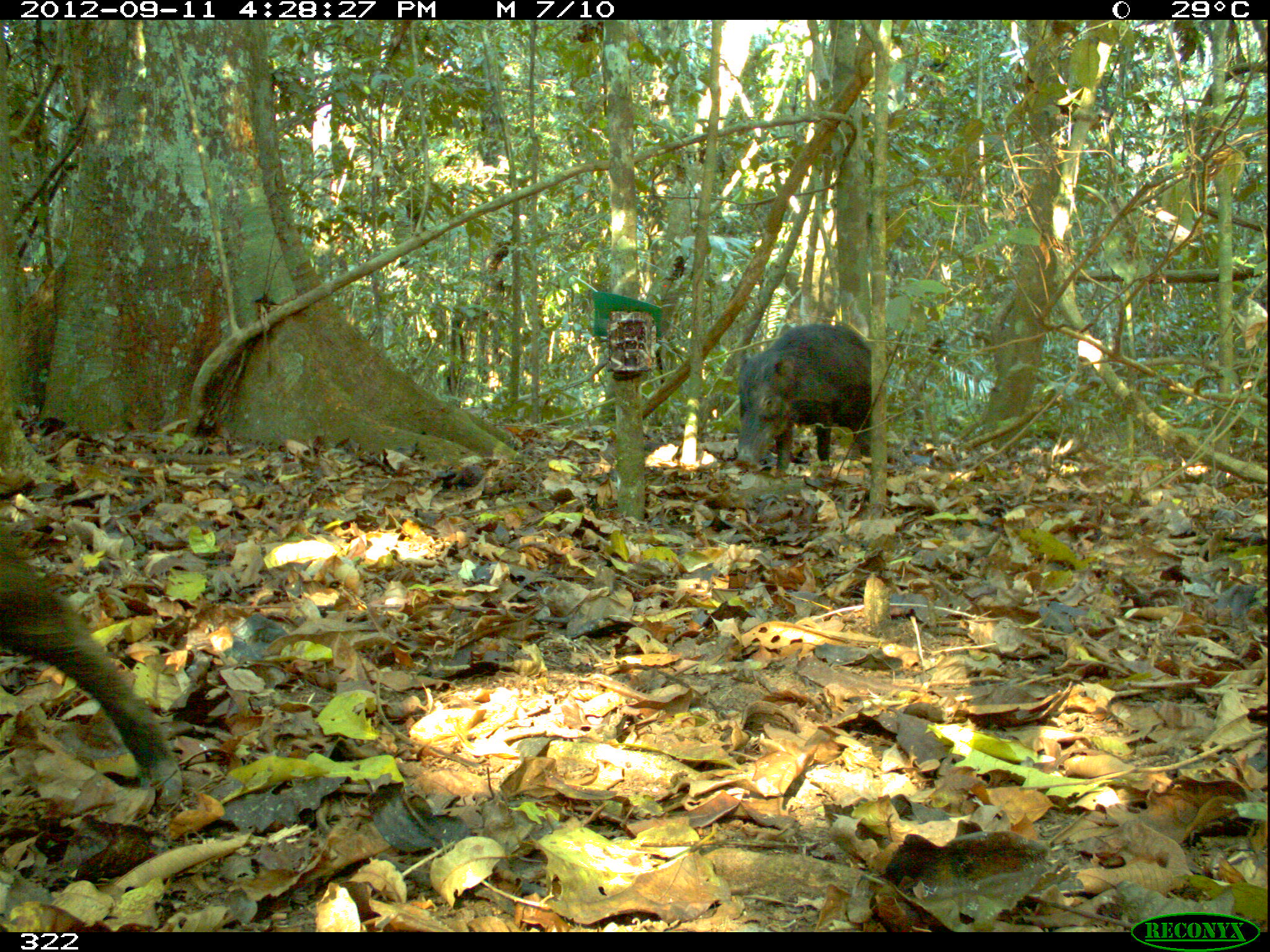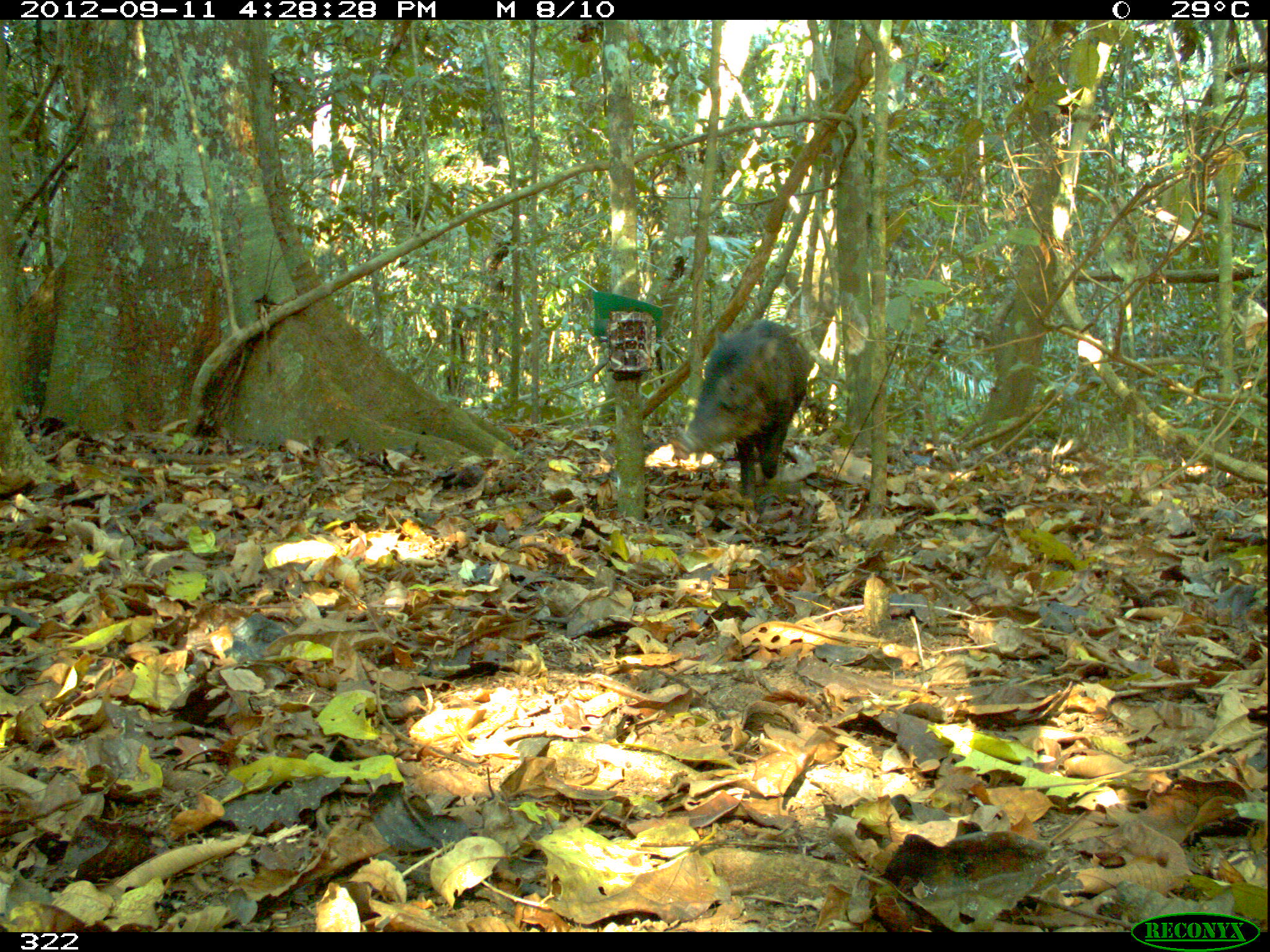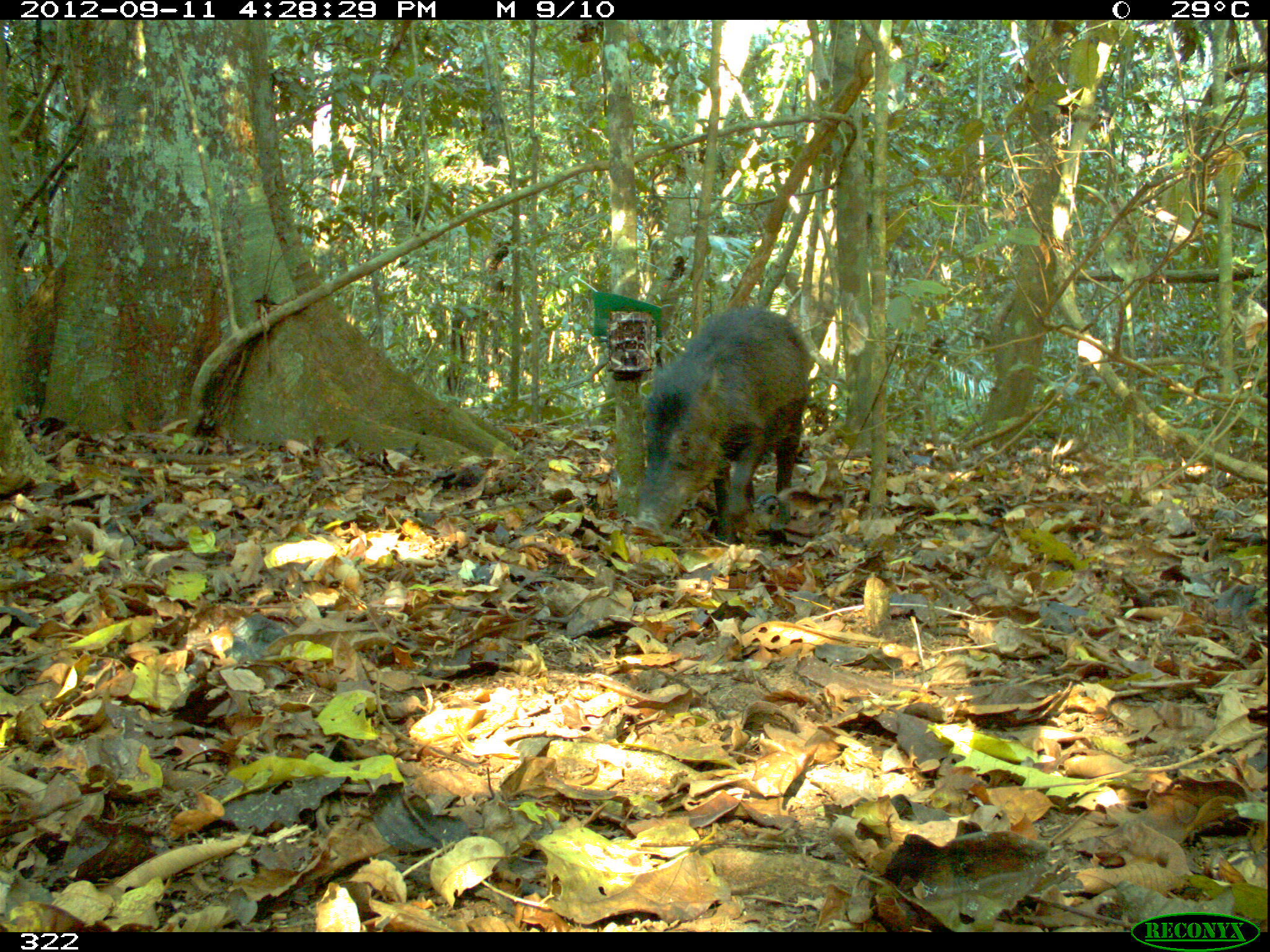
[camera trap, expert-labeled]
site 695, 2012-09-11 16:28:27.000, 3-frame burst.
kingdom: Animalia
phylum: Chordata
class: Mammalia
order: Artiodactyla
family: Tayassuidae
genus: Tayassu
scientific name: Tayassu pecari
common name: white-lipped peccary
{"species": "Tayassu pecari (white-lipped peccary)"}